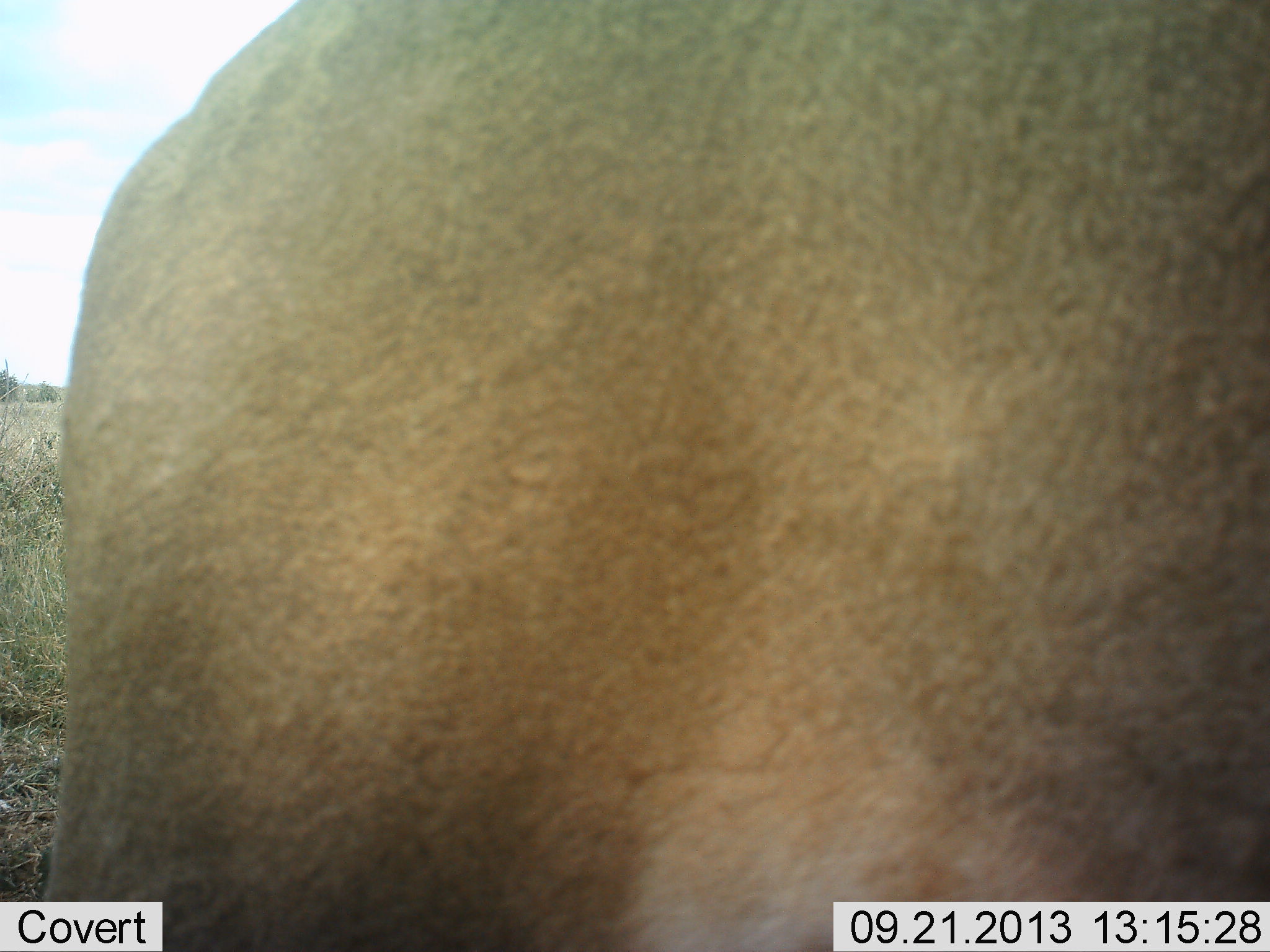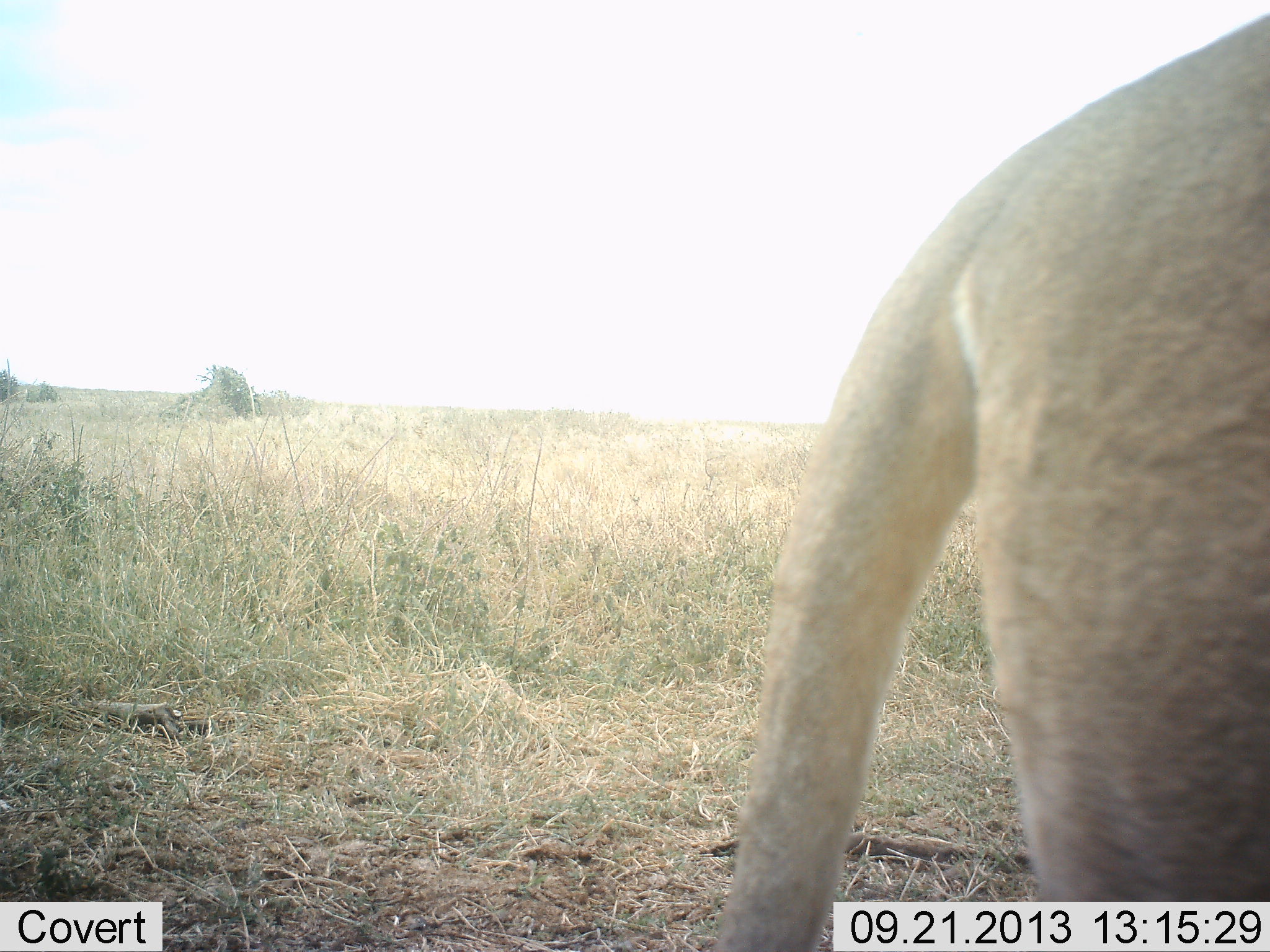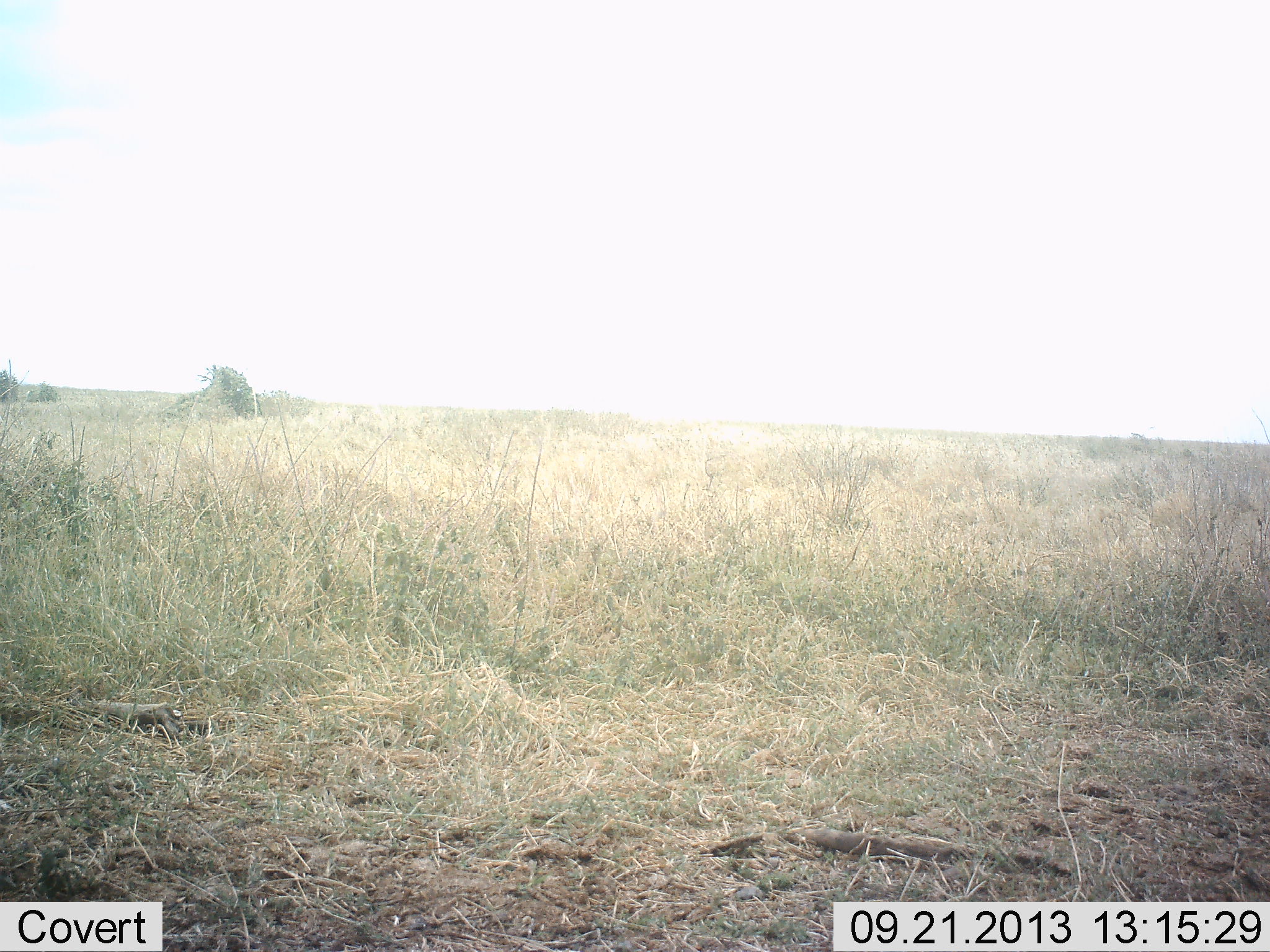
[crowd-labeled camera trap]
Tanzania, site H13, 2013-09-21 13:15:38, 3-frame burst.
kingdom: Animalia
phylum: Chordata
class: Mammalia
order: Carnivora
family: Felidae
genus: Panthera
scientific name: Panthera leo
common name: lion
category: lionfemale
Lionfemale (lion) (Panthera leo), count 1. Behavior (volunteer vote fractions): standing 10%, resting 0%, moving 90%, interacting 0%. Young present (vote fraction): 0%. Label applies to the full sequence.